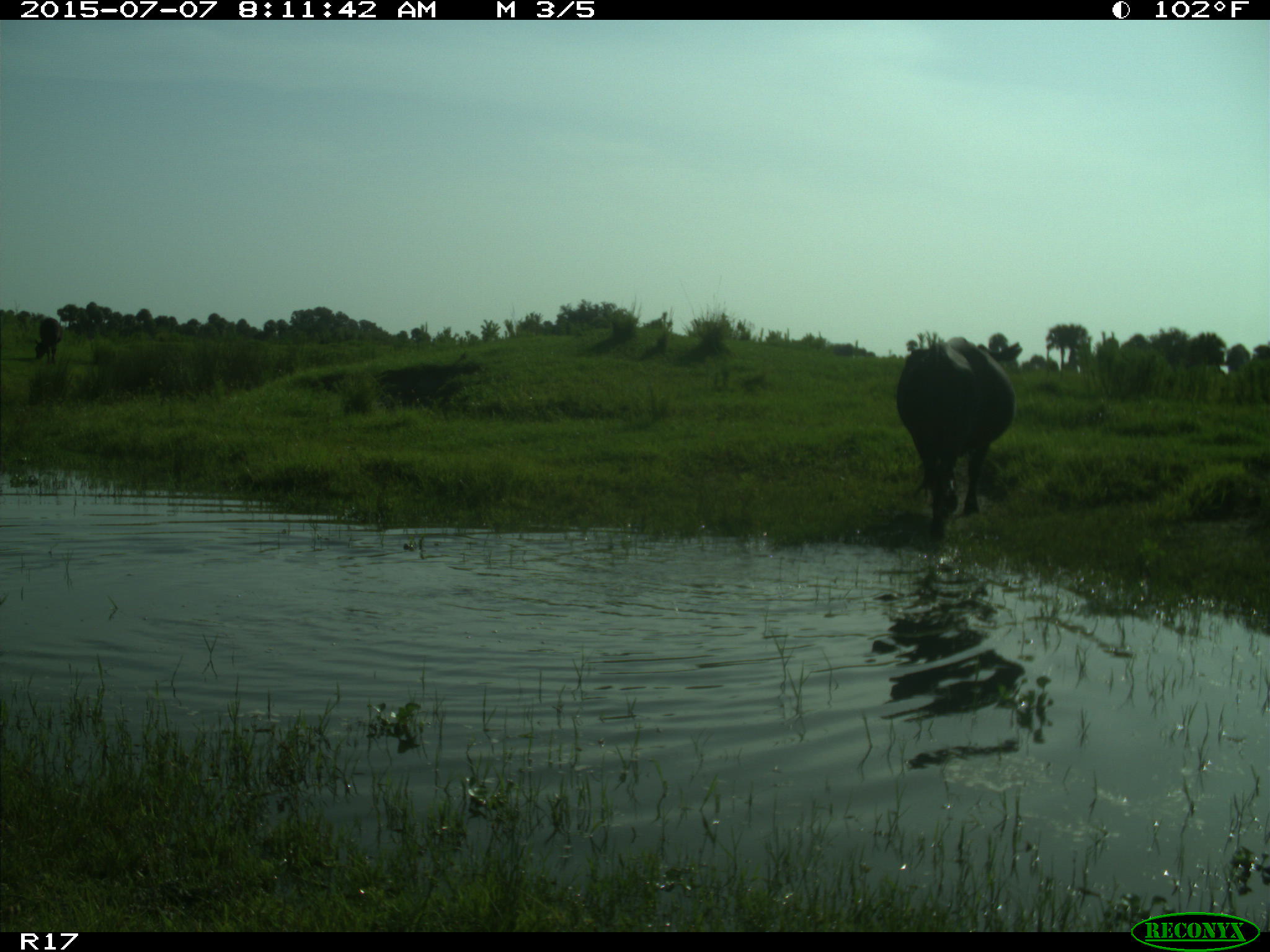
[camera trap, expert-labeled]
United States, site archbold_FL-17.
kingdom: Animalia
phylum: Chordata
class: Mammalia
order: Artiodactyla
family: Bovidae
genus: Bos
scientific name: Bos taurus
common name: domestic cow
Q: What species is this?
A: Bos taurus (domestic cow).